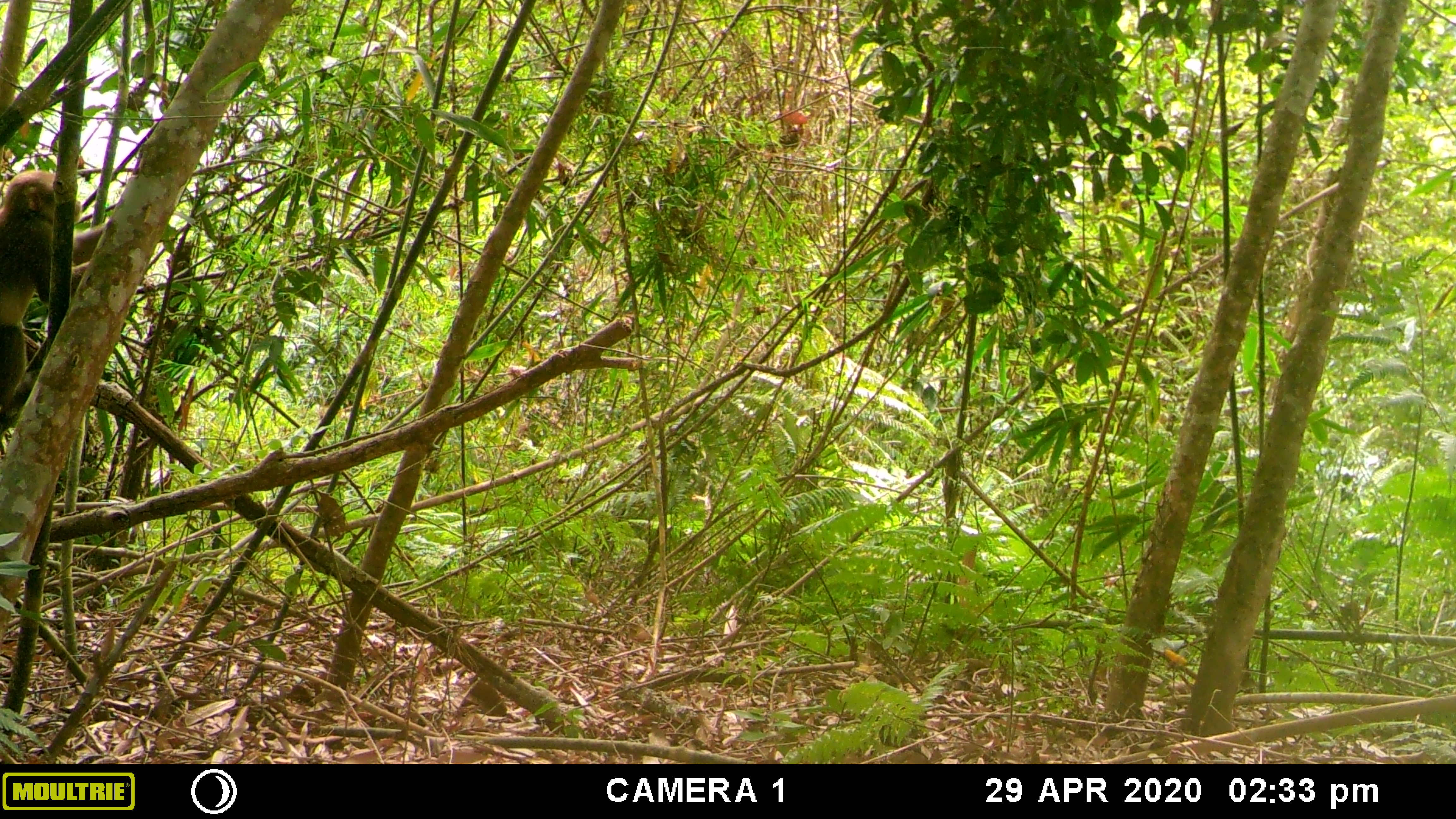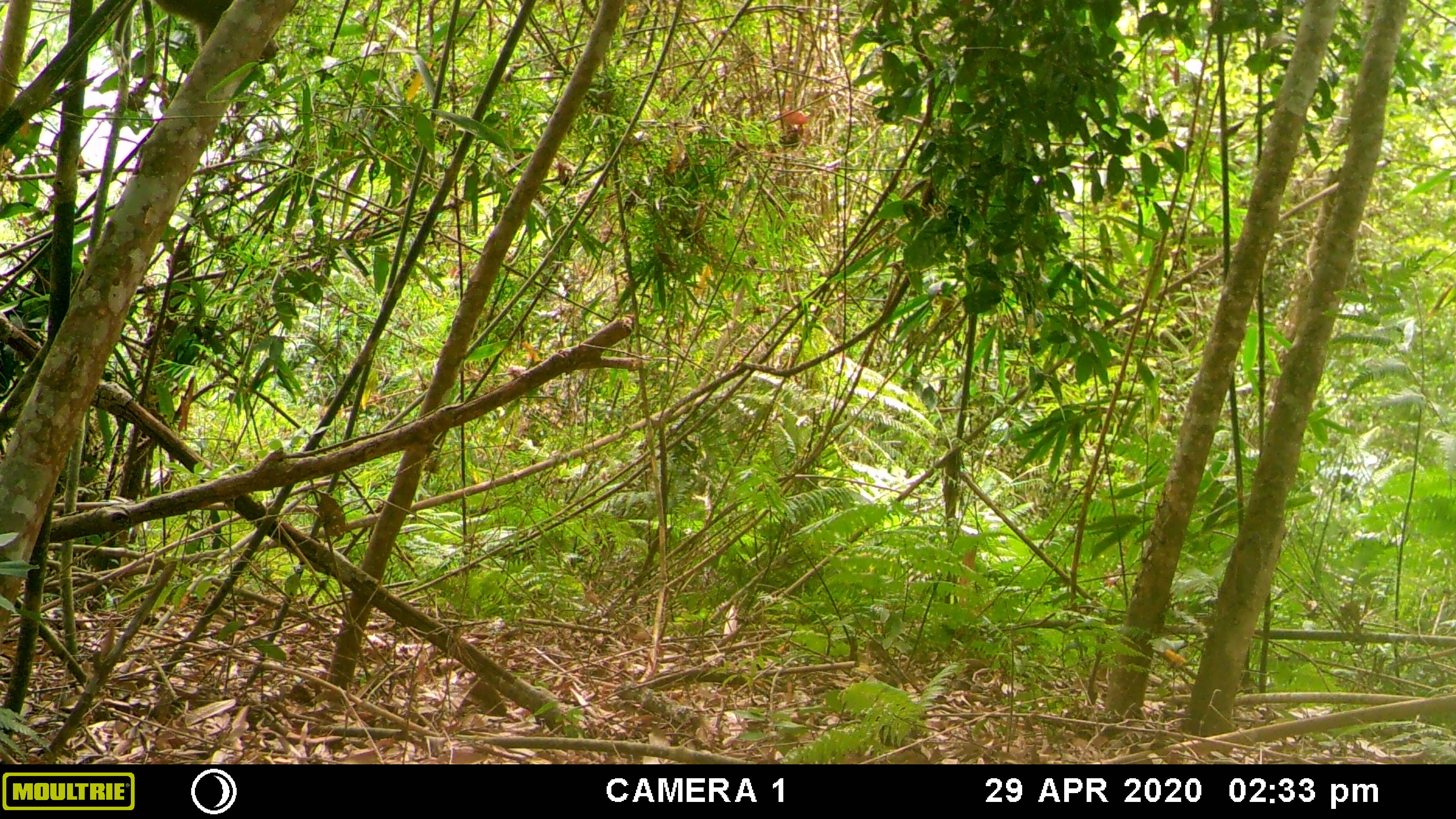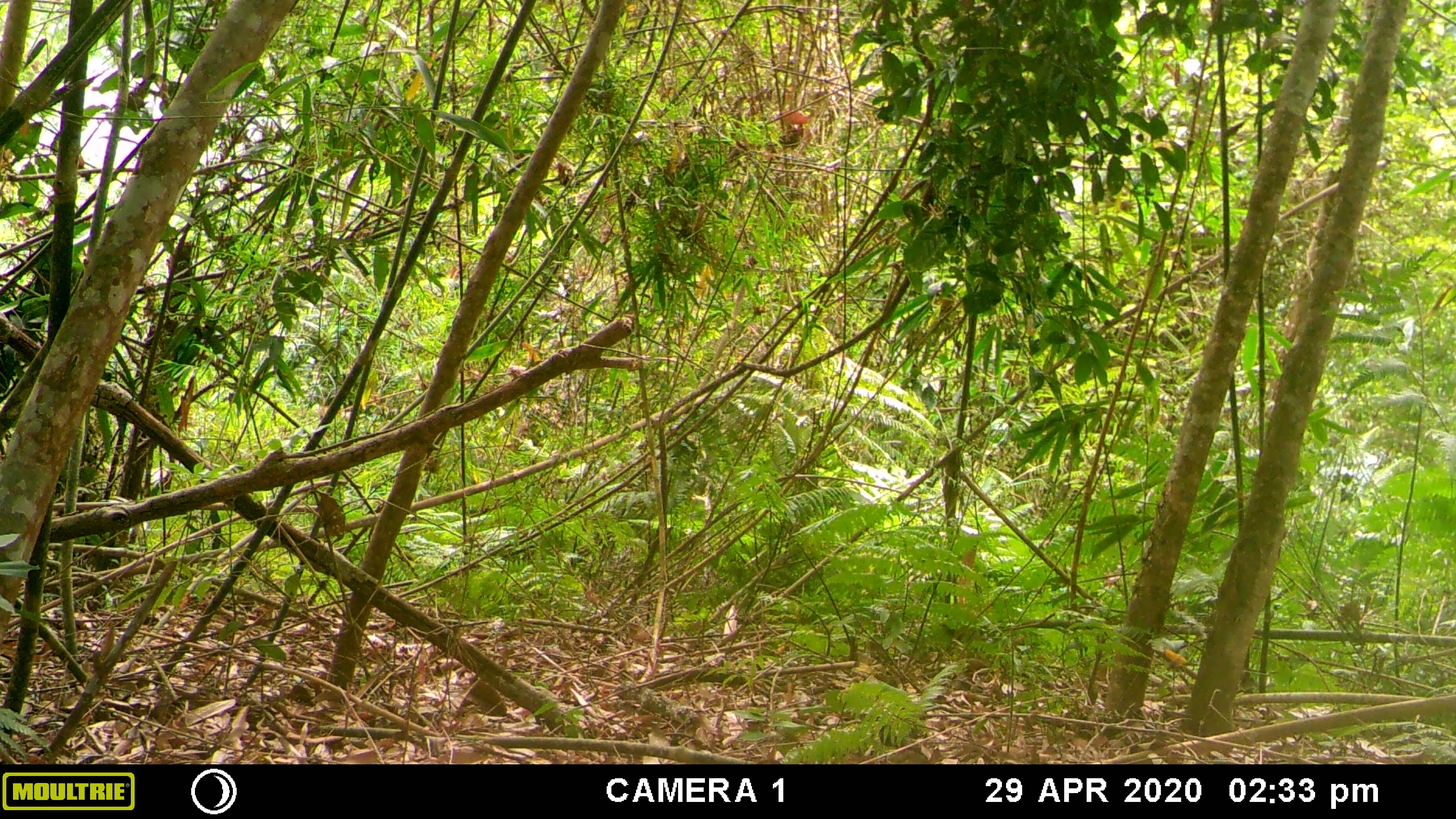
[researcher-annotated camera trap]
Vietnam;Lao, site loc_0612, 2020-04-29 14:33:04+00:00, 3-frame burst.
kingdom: Animalia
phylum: Chordata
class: Mammalia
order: Primates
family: Cercopithecidae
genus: Macaca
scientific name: Macaca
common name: macaques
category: assam or rhesus macaque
Assam or rhesus macaque (macaques) (Macaca). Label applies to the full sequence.